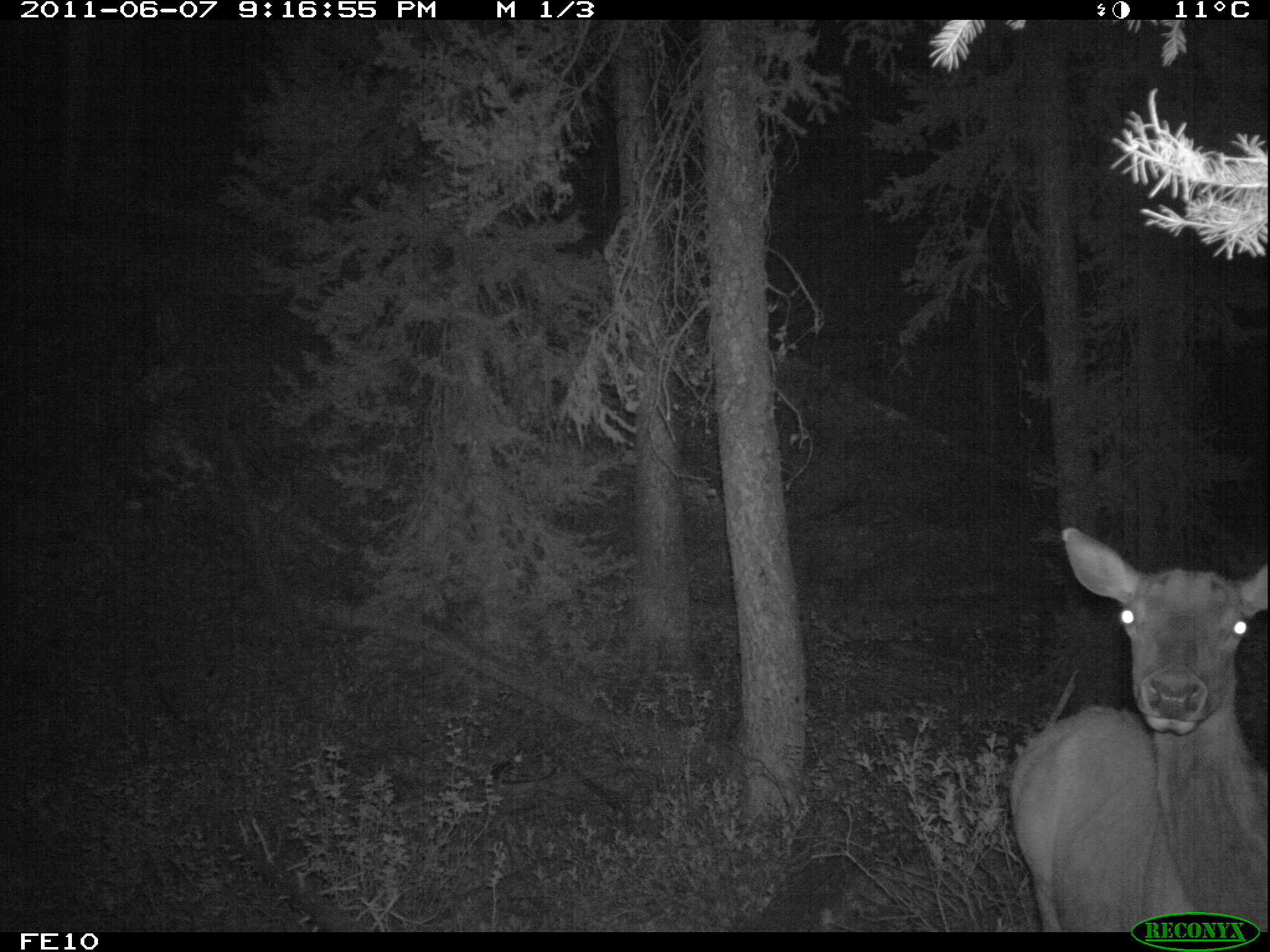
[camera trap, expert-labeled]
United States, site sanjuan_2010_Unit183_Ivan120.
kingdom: Animalia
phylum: Chordata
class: Mammalia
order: Artiodactyla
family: Cervidae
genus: Cervus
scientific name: Cervus elaphus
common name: red deer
Cervus elaphus (red deer).